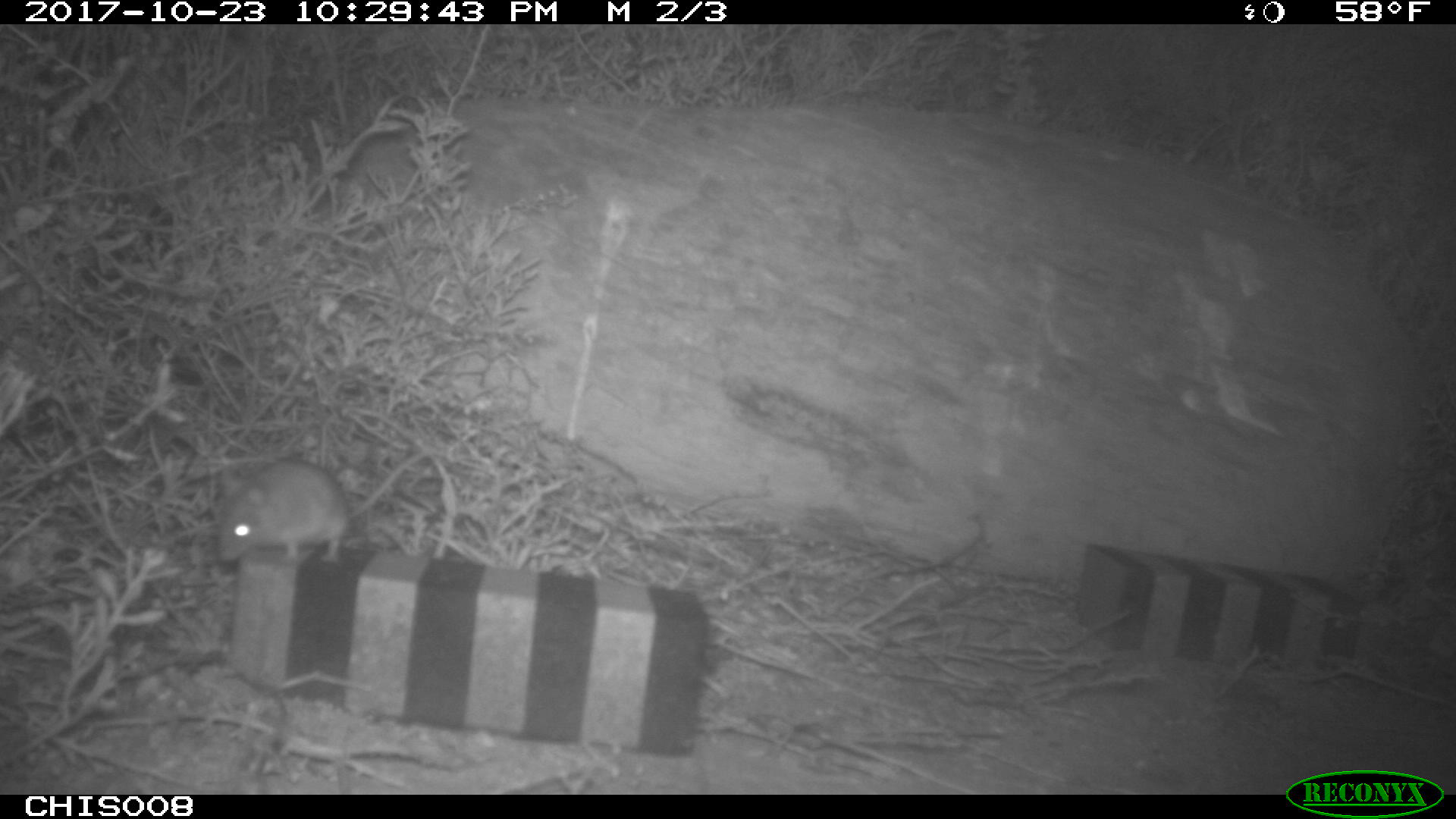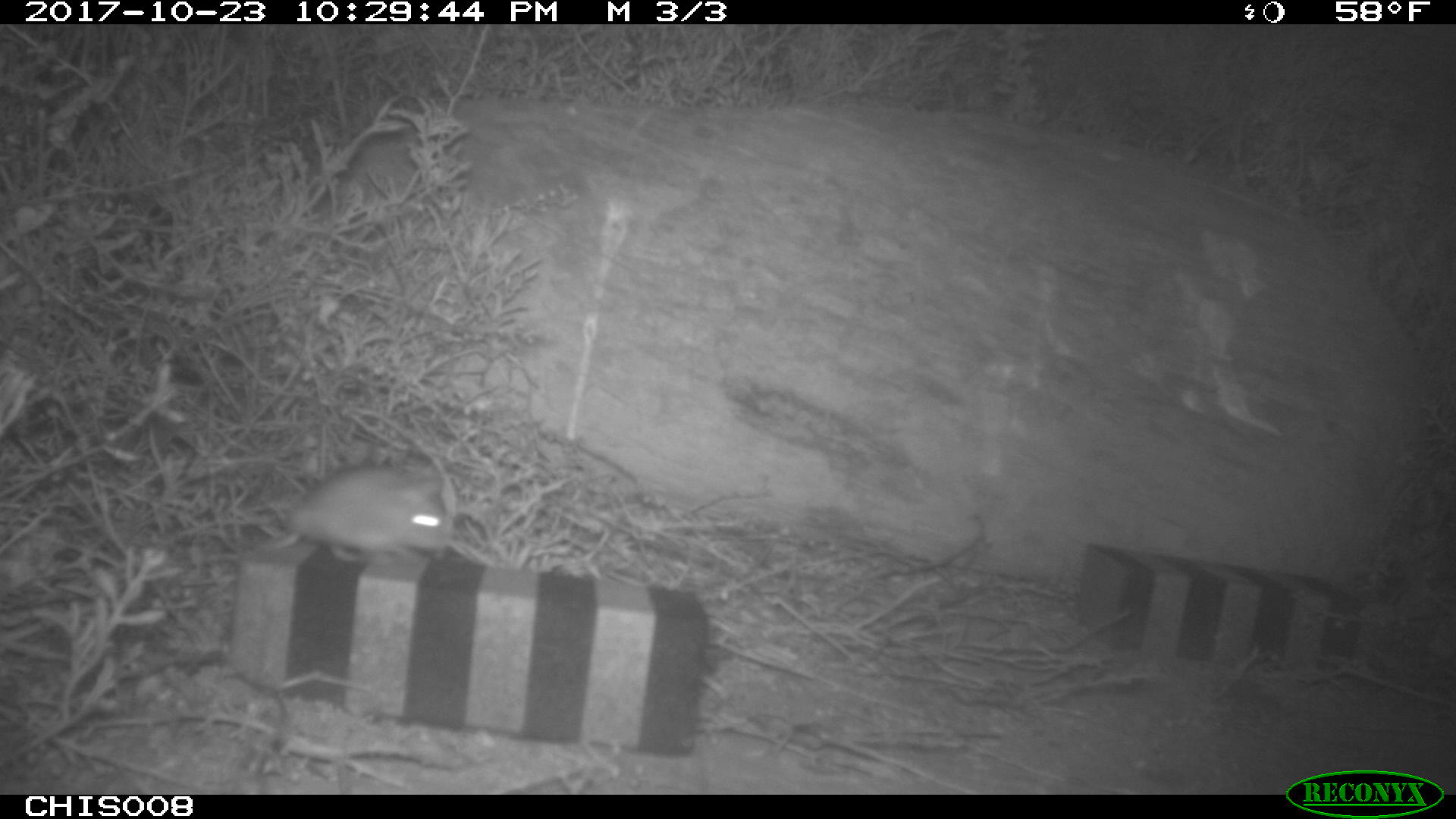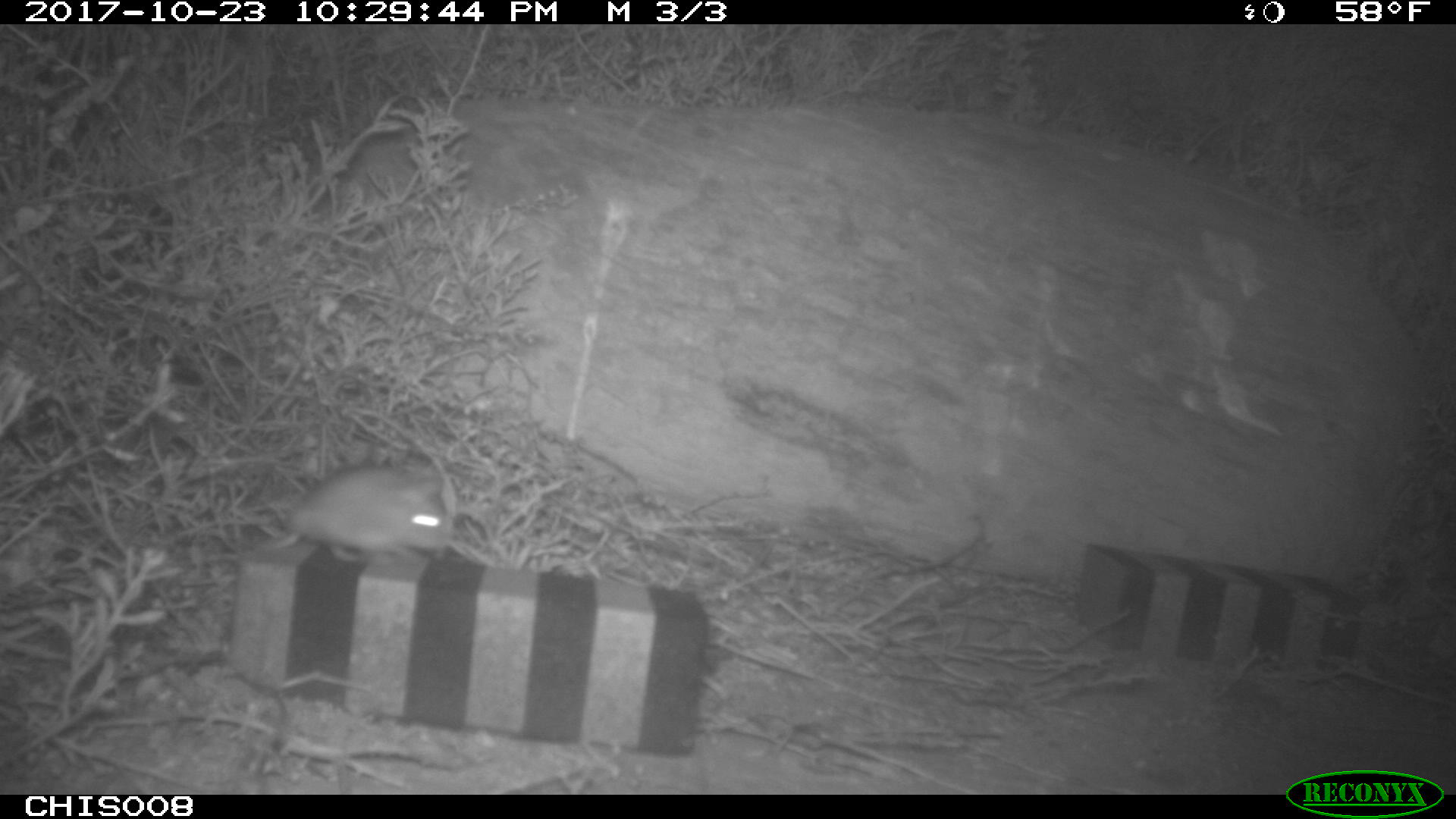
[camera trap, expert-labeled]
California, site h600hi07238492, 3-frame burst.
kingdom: Animalia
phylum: Chordata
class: Mammalia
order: Rodentia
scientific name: Rodentia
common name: rodent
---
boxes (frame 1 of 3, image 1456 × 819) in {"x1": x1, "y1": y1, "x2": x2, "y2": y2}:
rodent: {"x1": 217, "y1": 451, "x2": 427, "y2": 560}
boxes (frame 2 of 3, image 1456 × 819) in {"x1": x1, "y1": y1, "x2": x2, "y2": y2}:
rodent: {"x1": 253, "y1": 461, "x2": 450, "y2": 566}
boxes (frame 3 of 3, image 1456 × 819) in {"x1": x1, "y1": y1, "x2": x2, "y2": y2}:
rodent: {"x1": 266, "y1": 463, "x2": 449, "y2": 560}